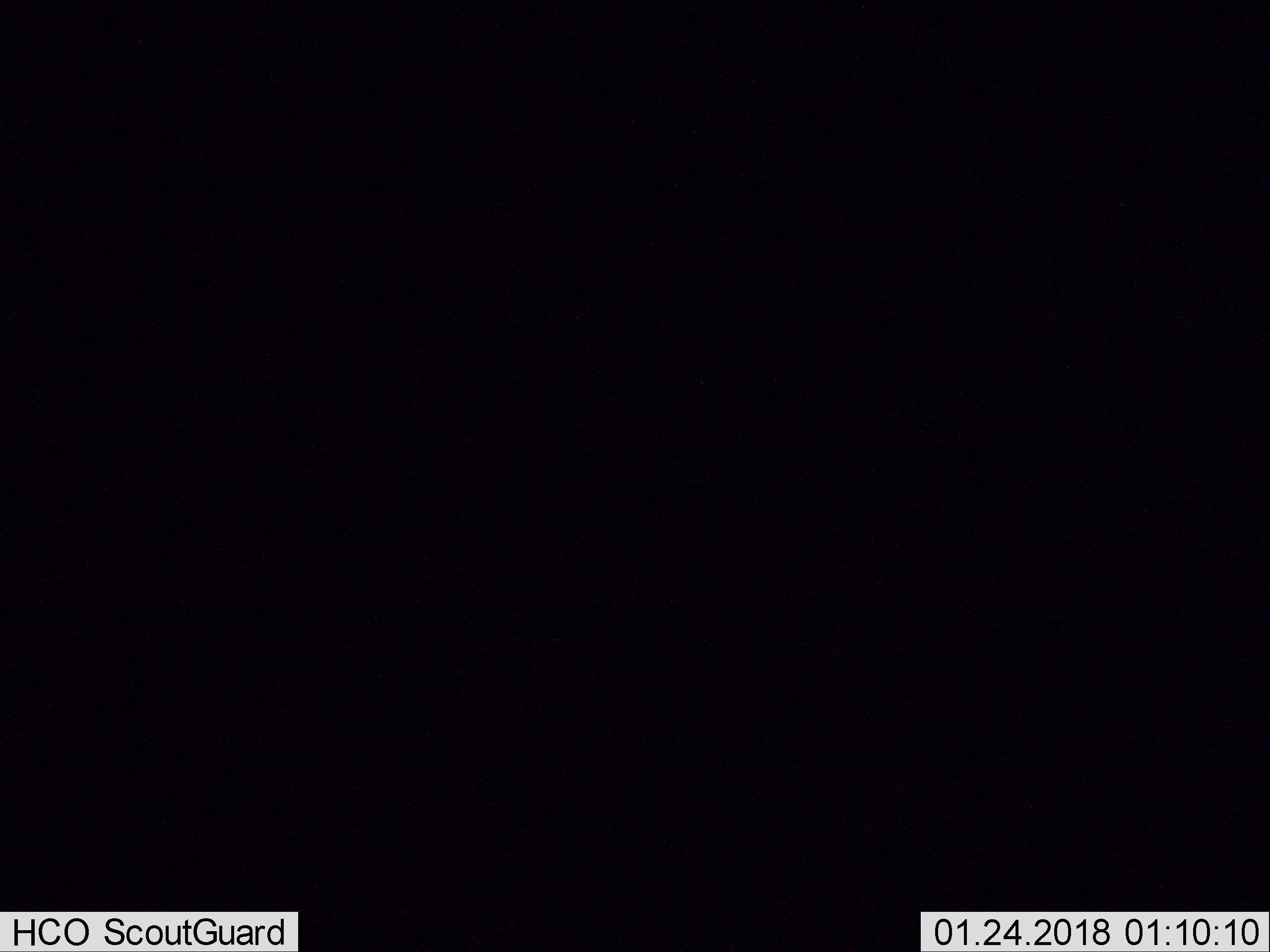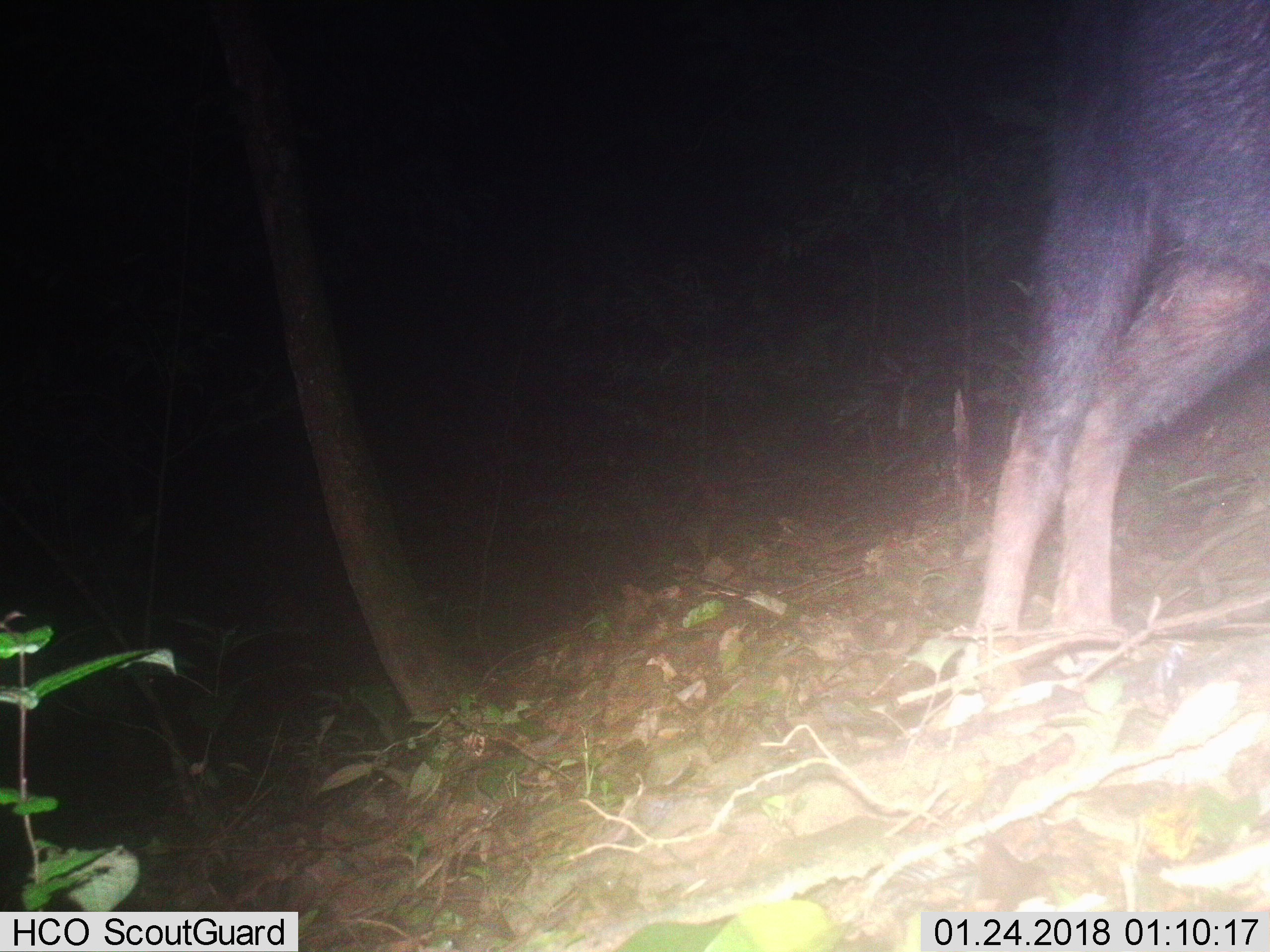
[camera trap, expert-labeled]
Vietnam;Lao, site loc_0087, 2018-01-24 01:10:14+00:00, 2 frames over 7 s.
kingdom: Animalia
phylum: Chordata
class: Mammalia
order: Artiodactyla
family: Bovidae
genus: Capricornis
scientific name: Capricornis sumatraensis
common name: chinese serow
Chinese serow (Capricornis sumatraensis). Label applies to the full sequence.